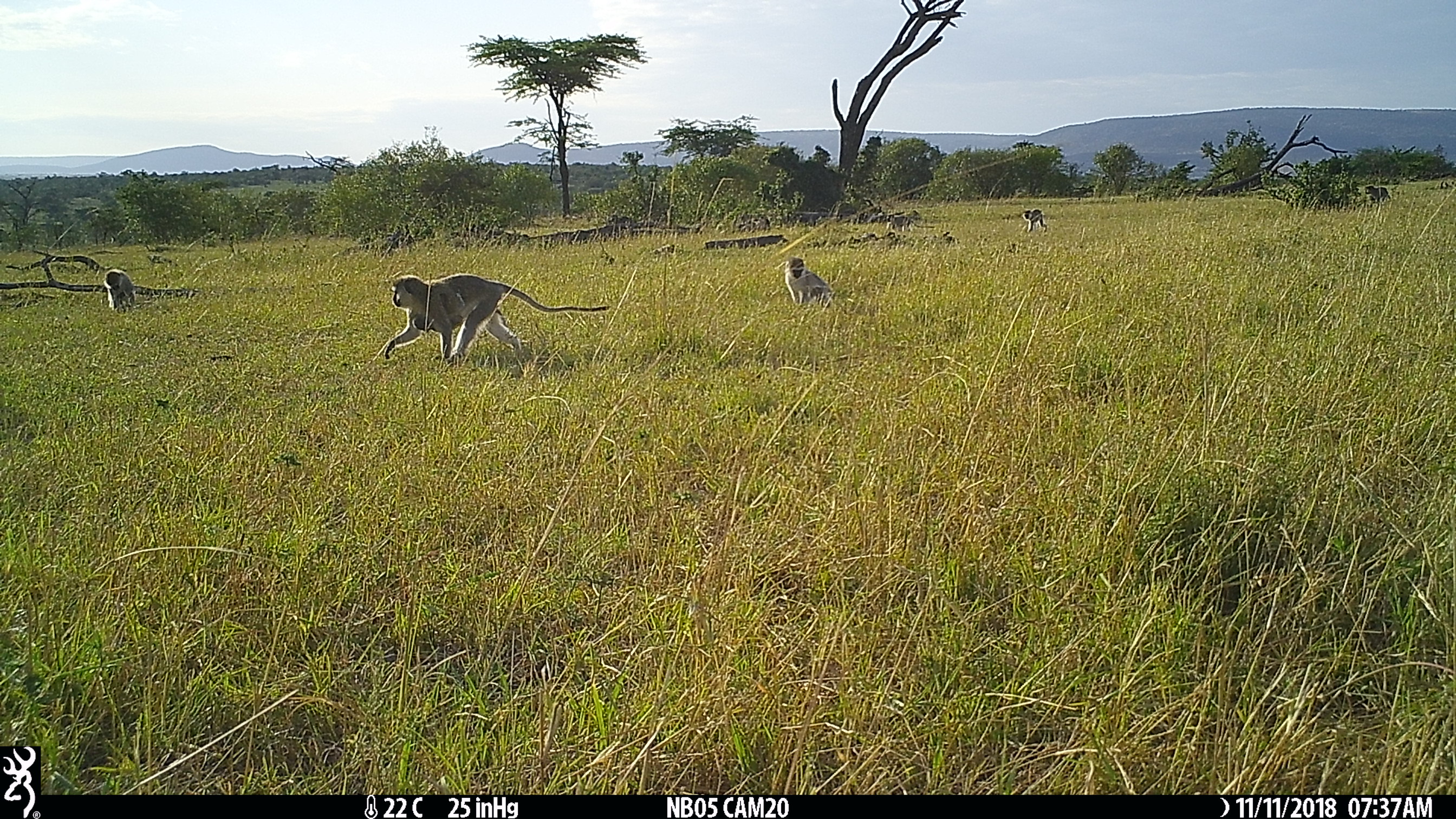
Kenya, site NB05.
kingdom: Animalia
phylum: Chordata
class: Mammalia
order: Primates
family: Cercopithecidae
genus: Chlorocebus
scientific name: Chlorocebus pygerythrus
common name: vervet monkey